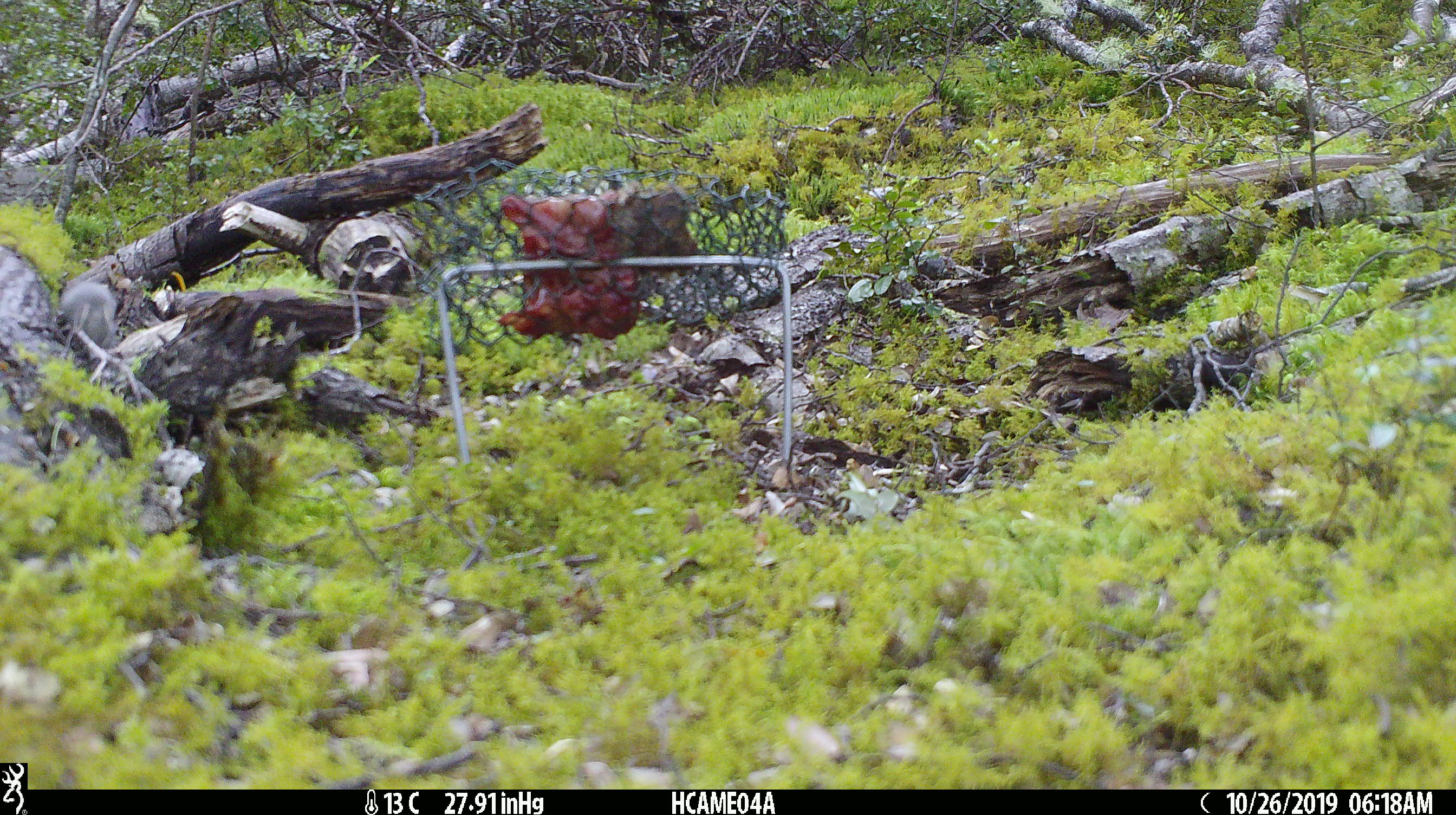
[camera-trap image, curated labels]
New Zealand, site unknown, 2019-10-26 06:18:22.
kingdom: Animalia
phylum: Chordata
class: Mammalia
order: Rodentia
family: Muridae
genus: Mus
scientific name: Mus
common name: mouse